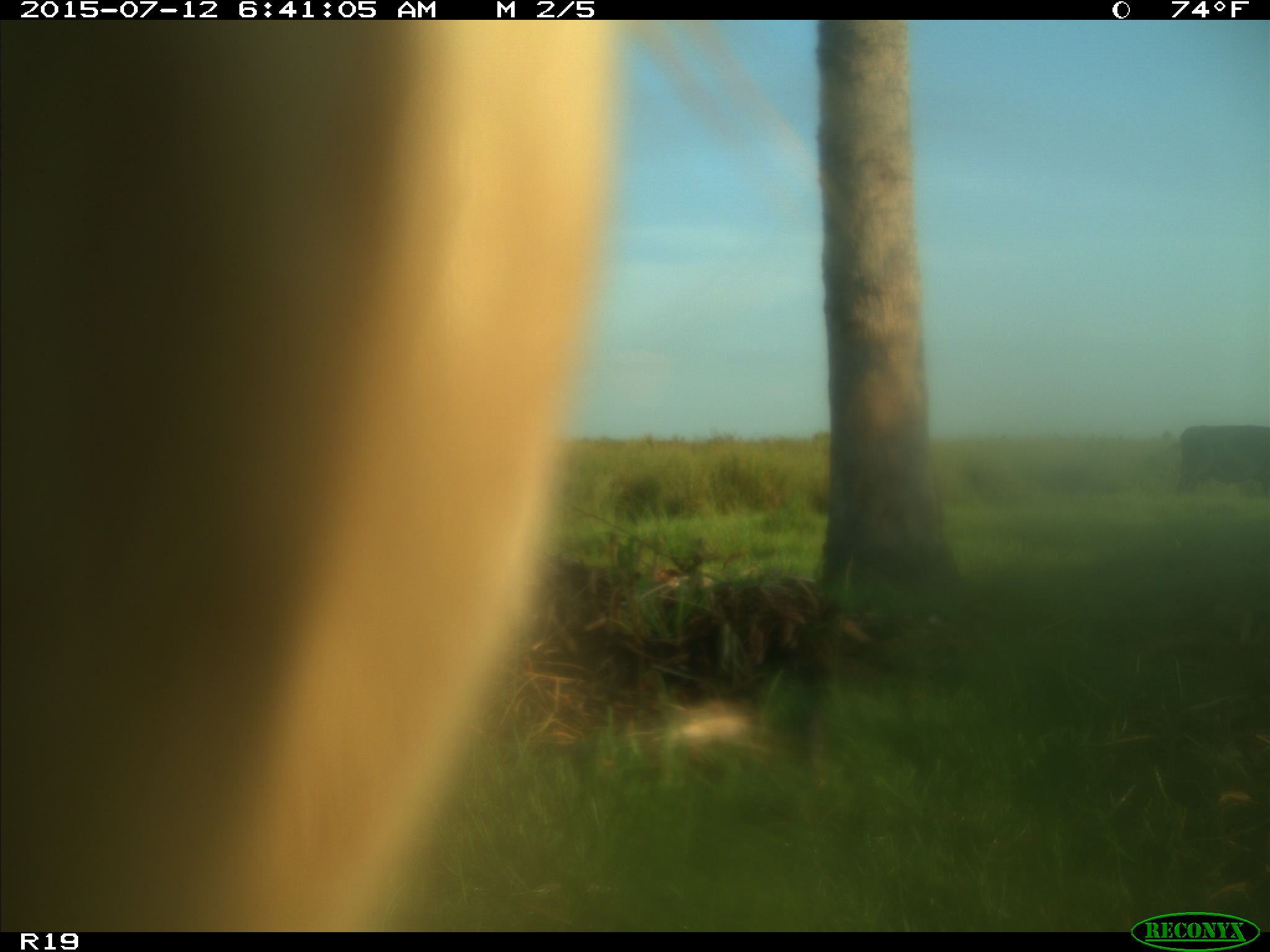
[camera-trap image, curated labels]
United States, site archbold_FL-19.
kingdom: Animalia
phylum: Chordata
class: Mammalia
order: Artiodactyla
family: Bovidae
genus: Bos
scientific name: Bos taurus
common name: domestic cow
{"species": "Bos taurus (domestic cow)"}